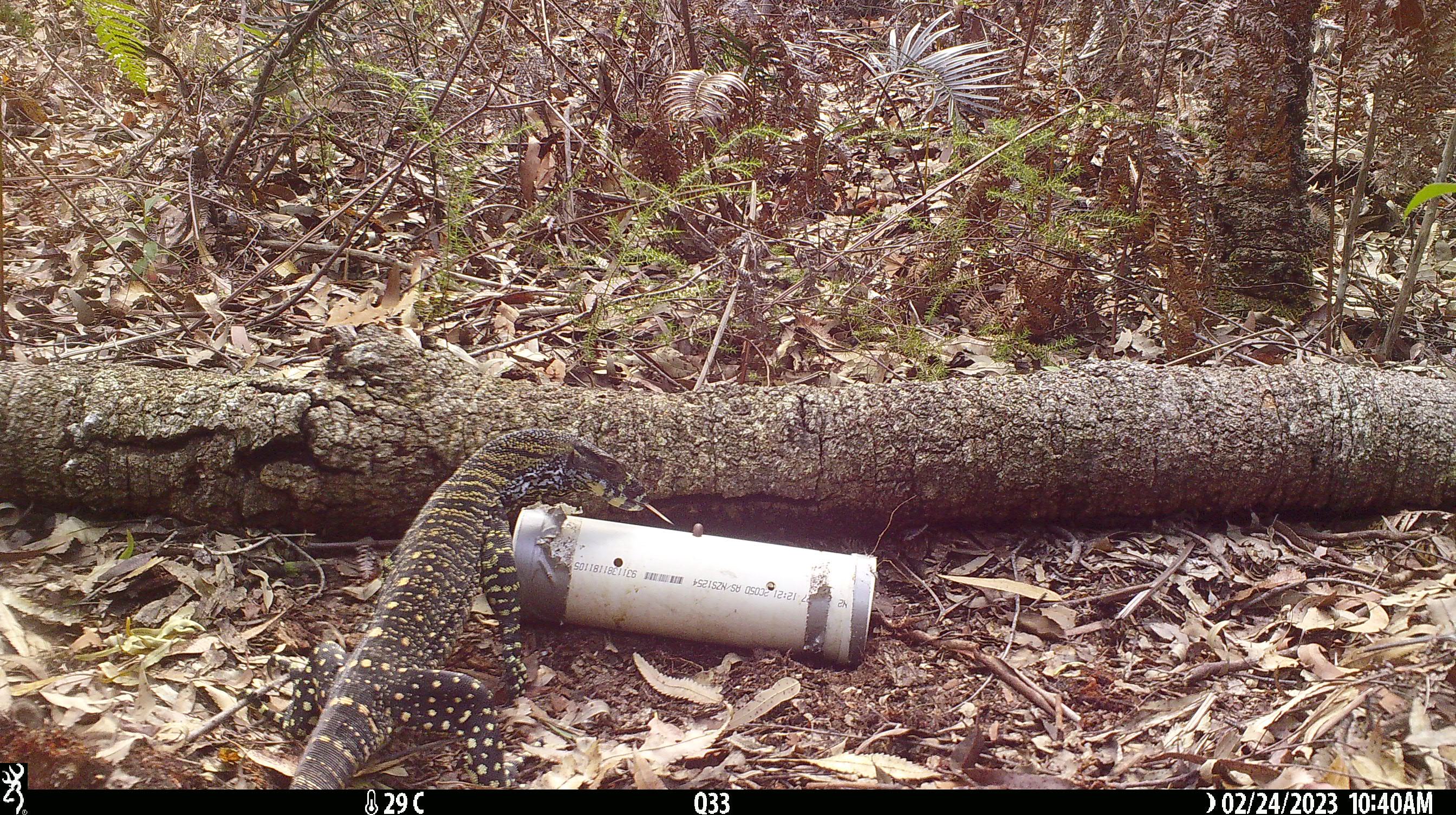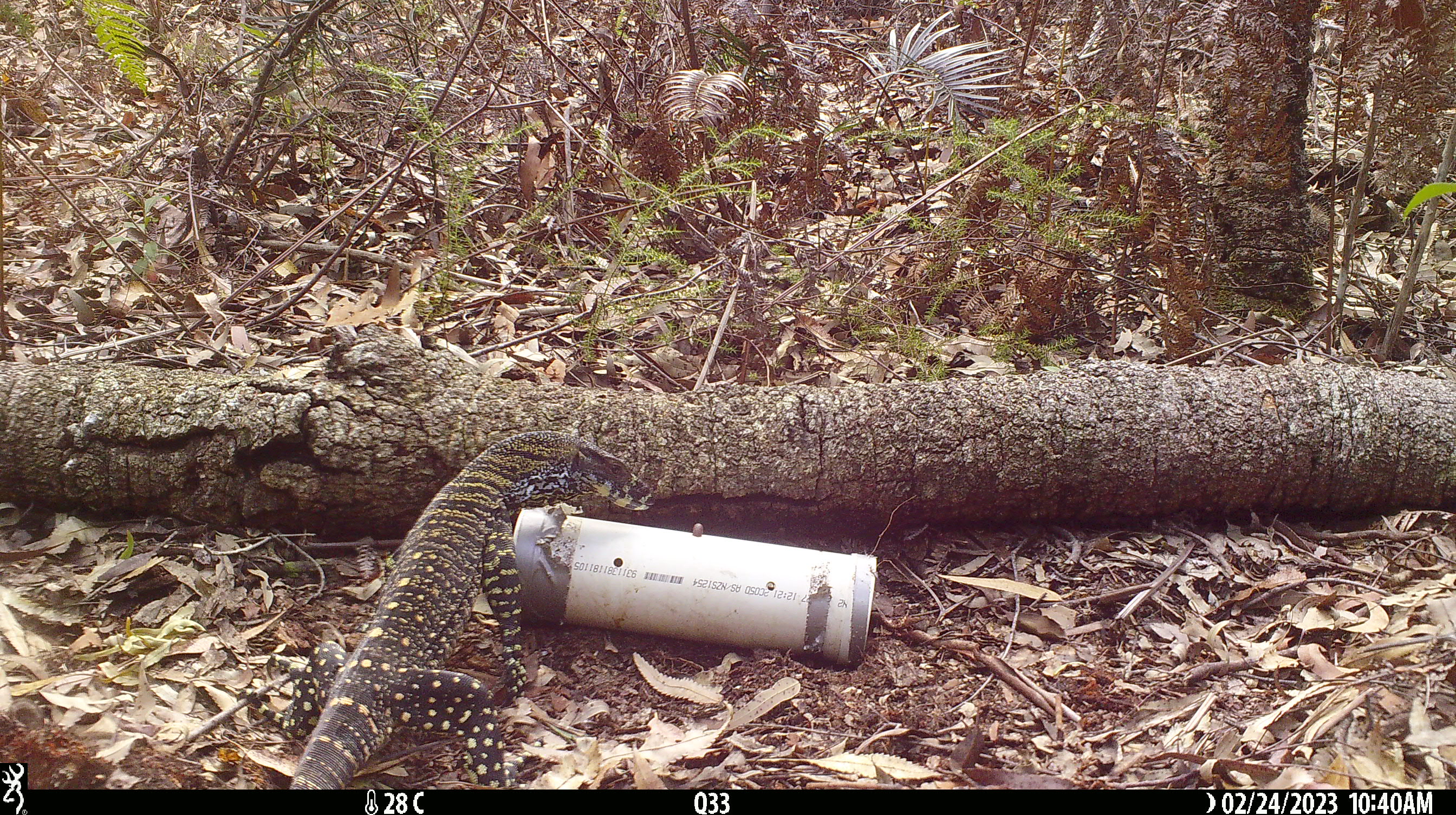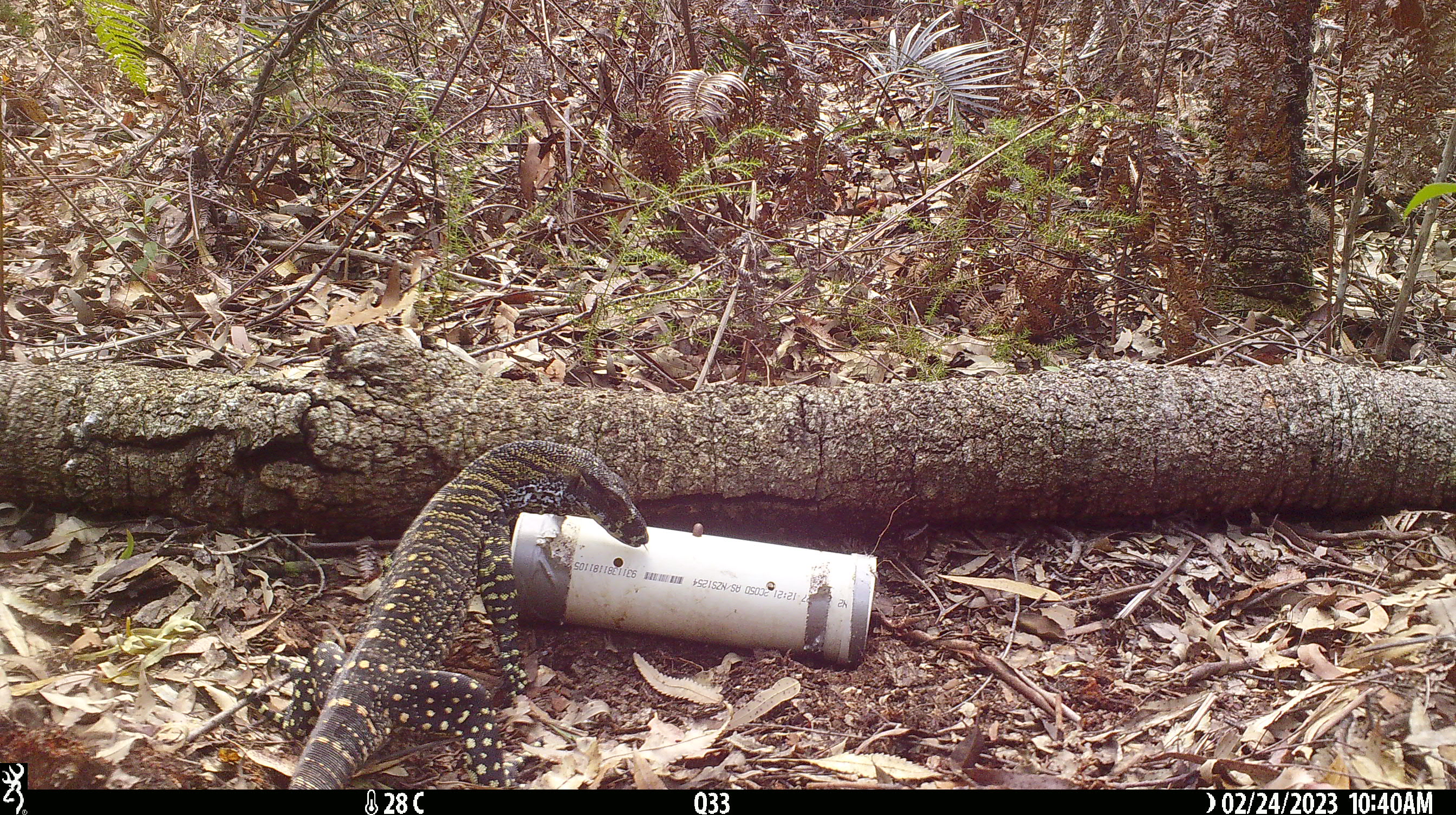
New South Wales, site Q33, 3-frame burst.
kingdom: Animalia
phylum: Chordata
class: Reptilia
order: Squamata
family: Varanidae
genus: Varanus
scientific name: Varanus varius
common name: lace monitor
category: goanna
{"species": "goanna (lace monitor) (Varanus varius)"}